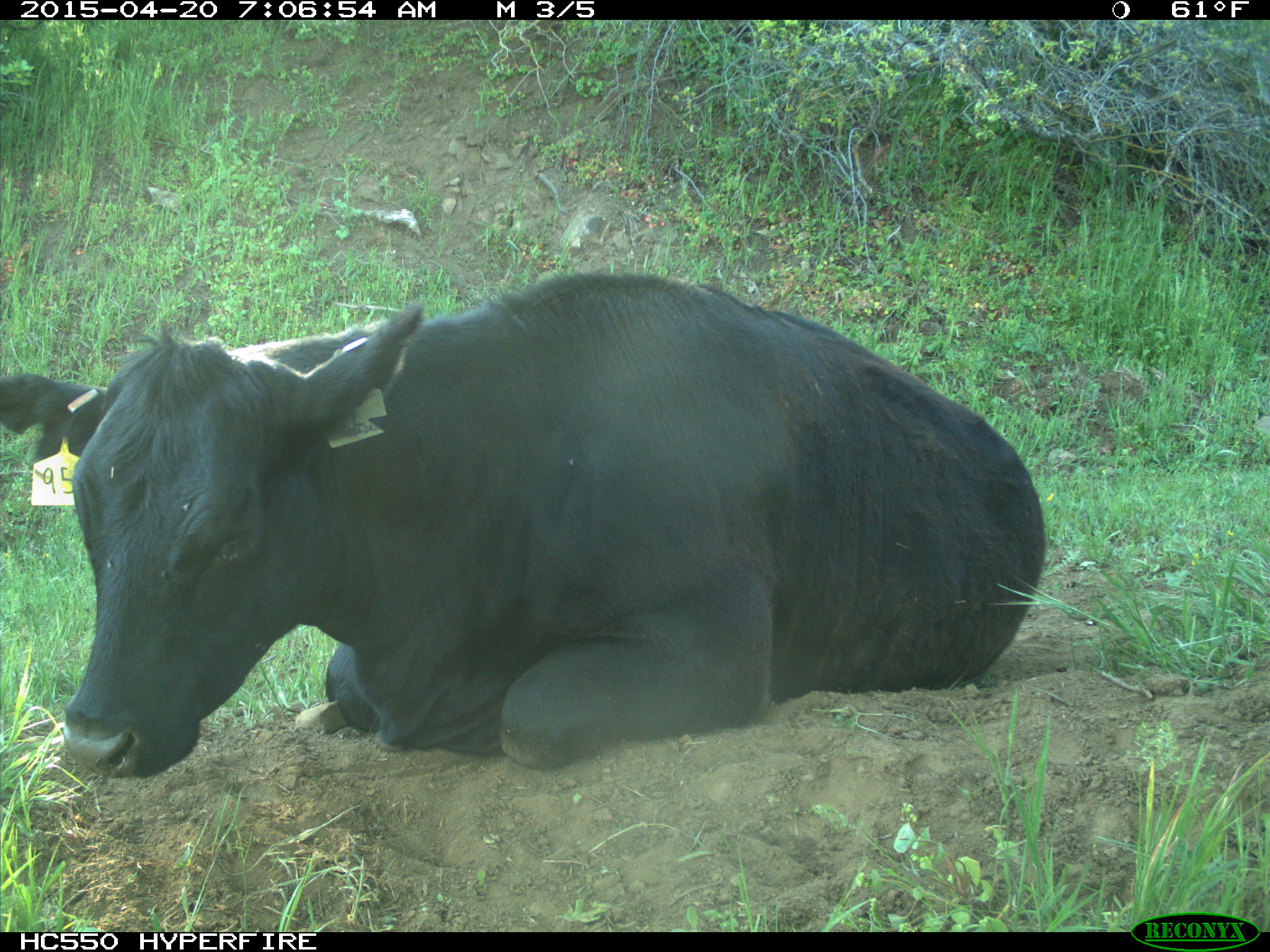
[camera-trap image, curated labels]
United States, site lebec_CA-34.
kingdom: Animalia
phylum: Chordata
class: Mammalia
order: Artiodactyla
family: Bovidae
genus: Bos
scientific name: Bos taurus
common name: domestic cow